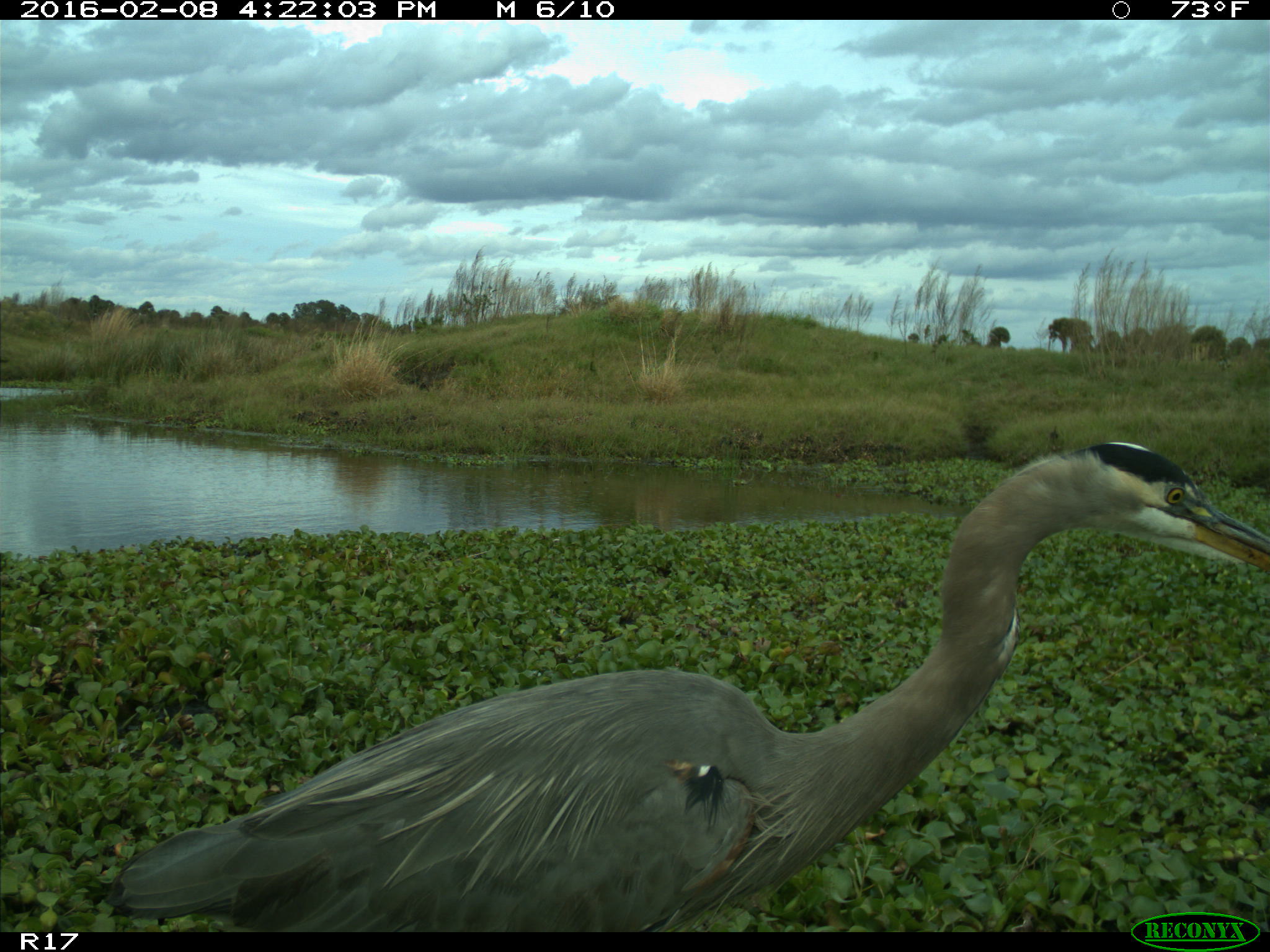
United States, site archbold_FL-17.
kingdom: Animalia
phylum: Chordata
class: Aves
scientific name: Aves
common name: birds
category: unidentified bird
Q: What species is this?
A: Unidentified bird (birds) (Aves).